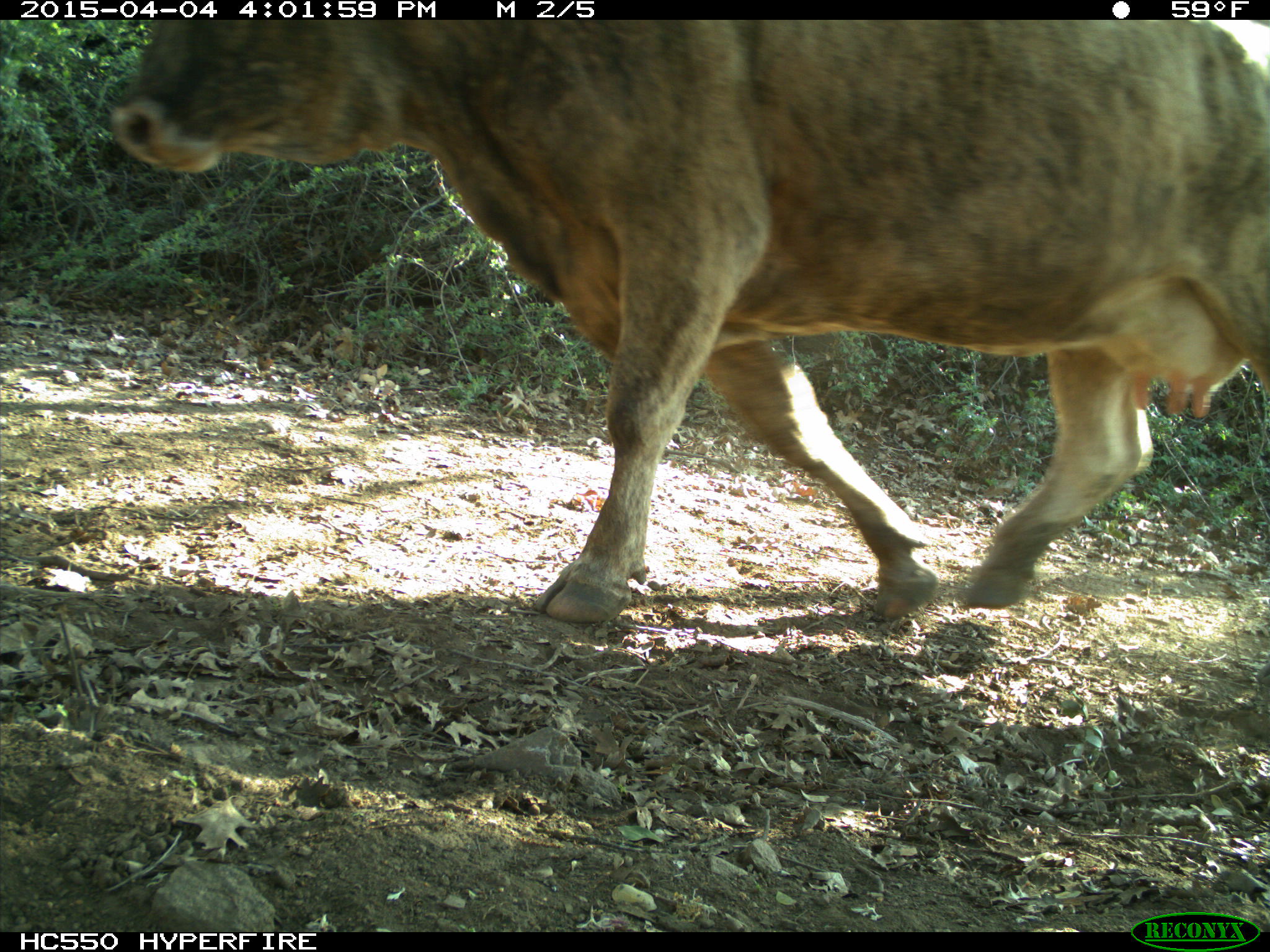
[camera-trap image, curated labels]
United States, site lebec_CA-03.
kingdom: Animalia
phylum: Chordata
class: Mammalia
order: Artiodactyla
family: Bovidae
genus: Bos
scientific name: Bos taurus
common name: domestic cow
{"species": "Bos taurus (domestic cow)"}